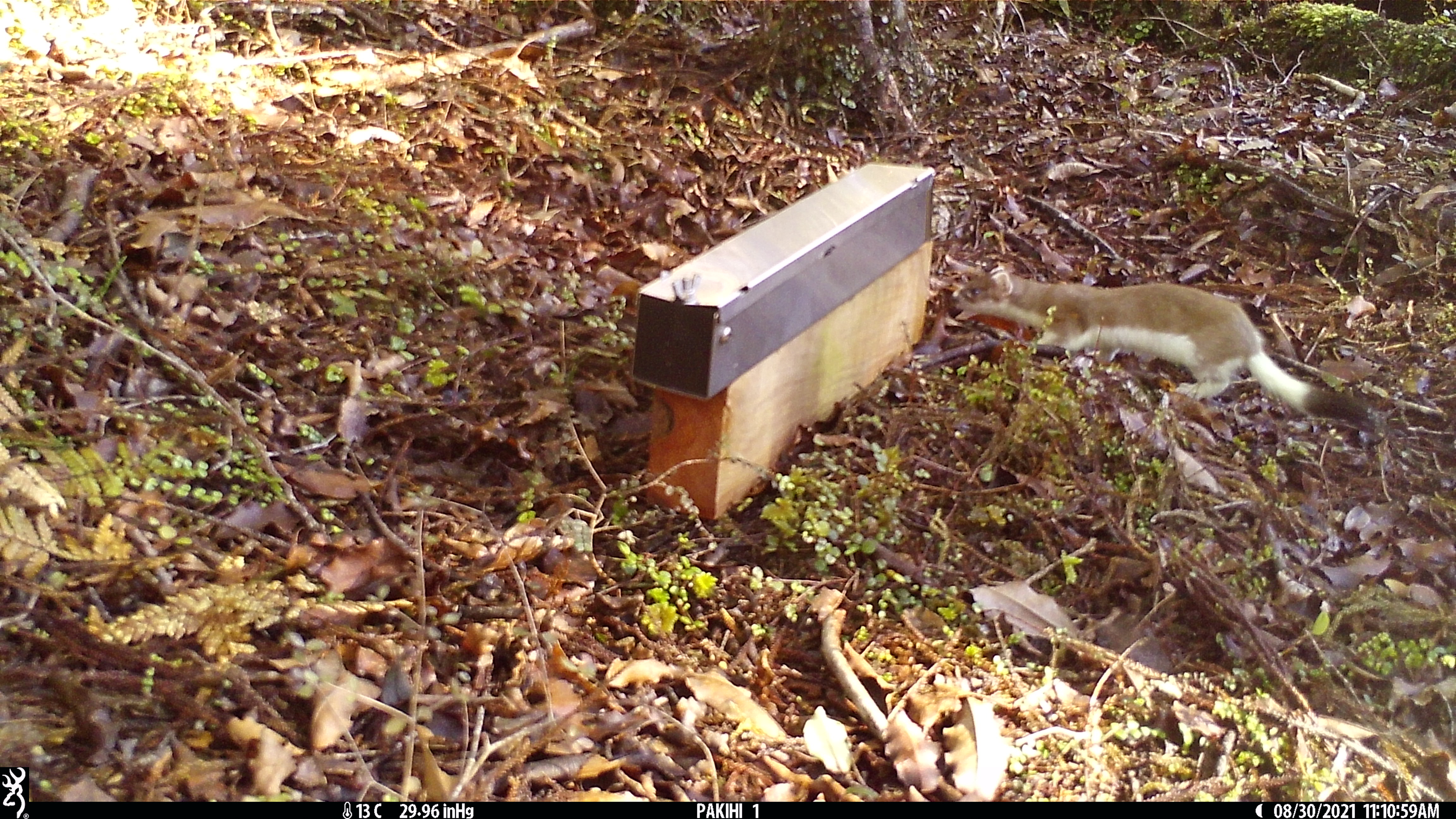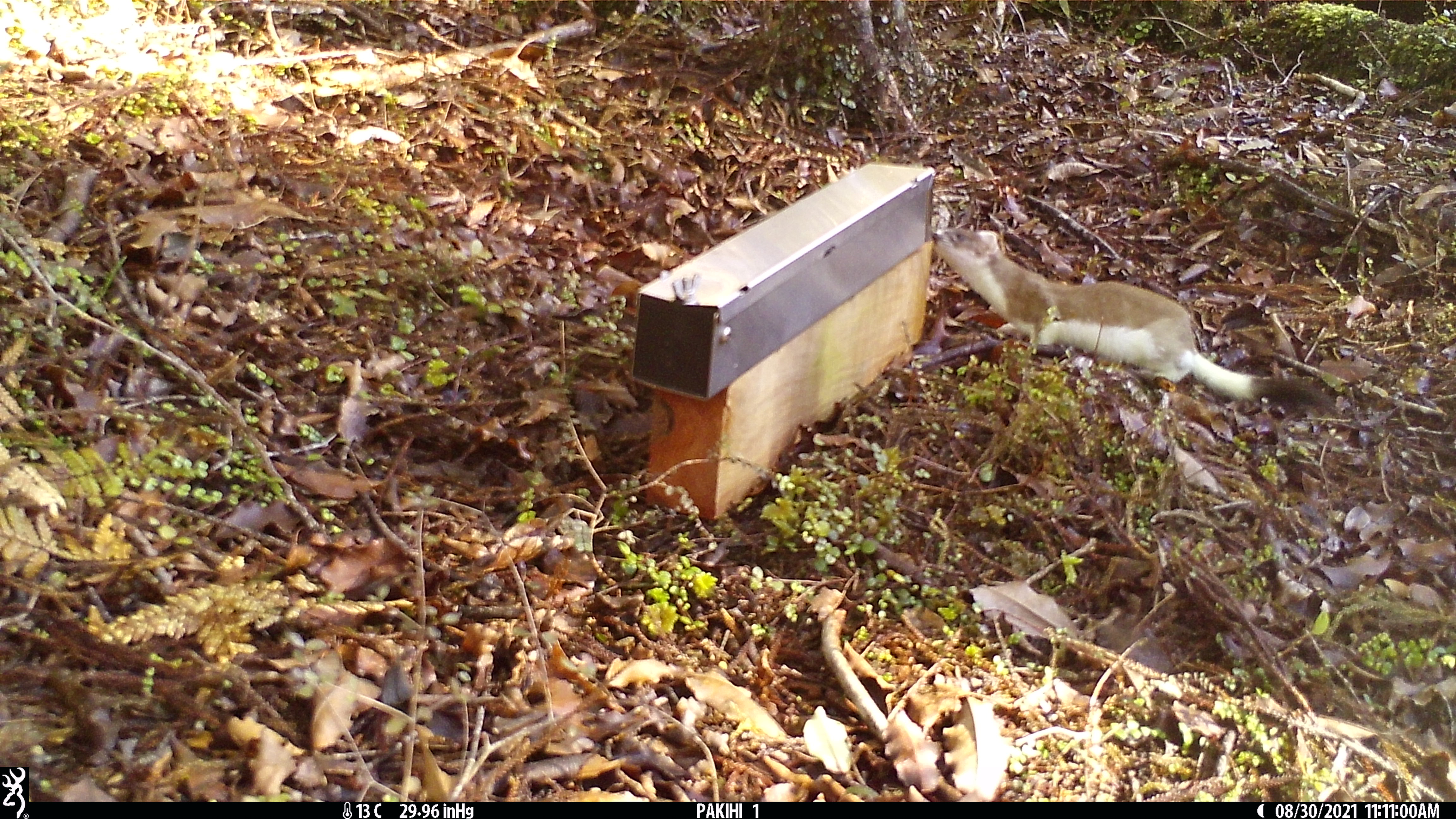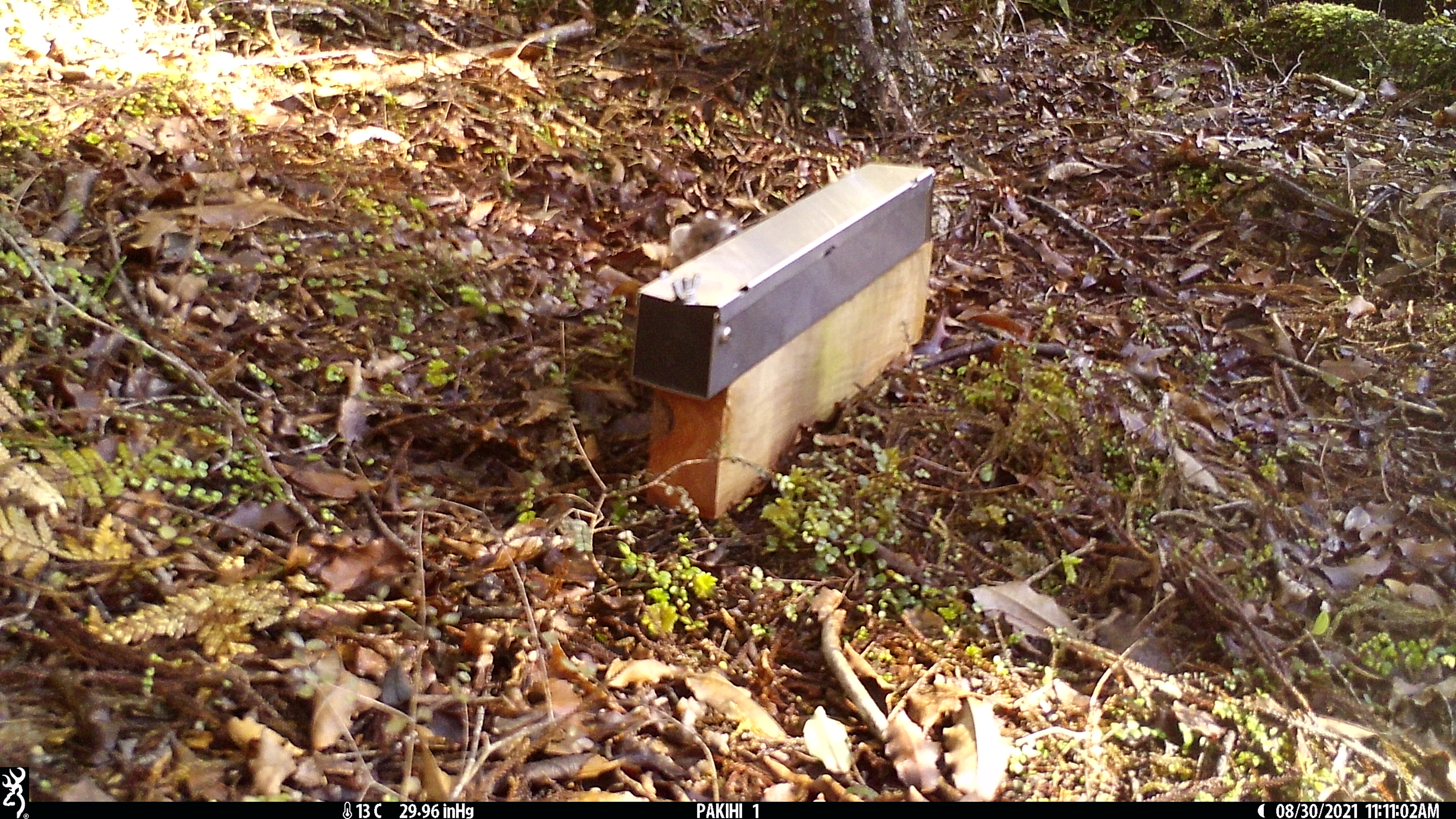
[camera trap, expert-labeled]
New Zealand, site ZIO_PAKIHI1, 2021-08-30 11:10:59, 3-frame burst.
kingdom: Animalia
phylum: Chordata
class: Mammalia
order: Carnivora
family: Mustelidae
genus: Mustela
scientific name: Mustela erminea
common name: stoat